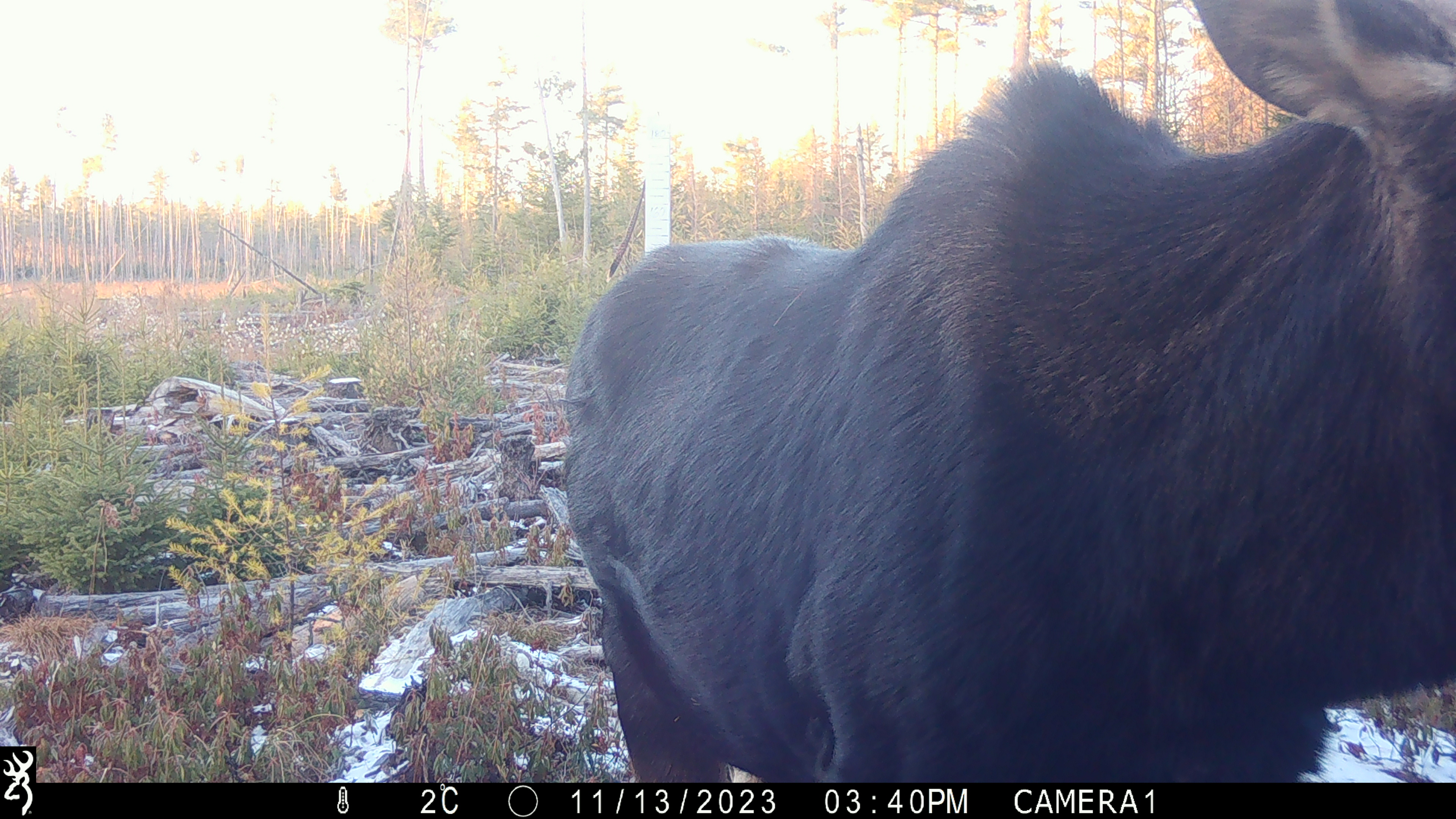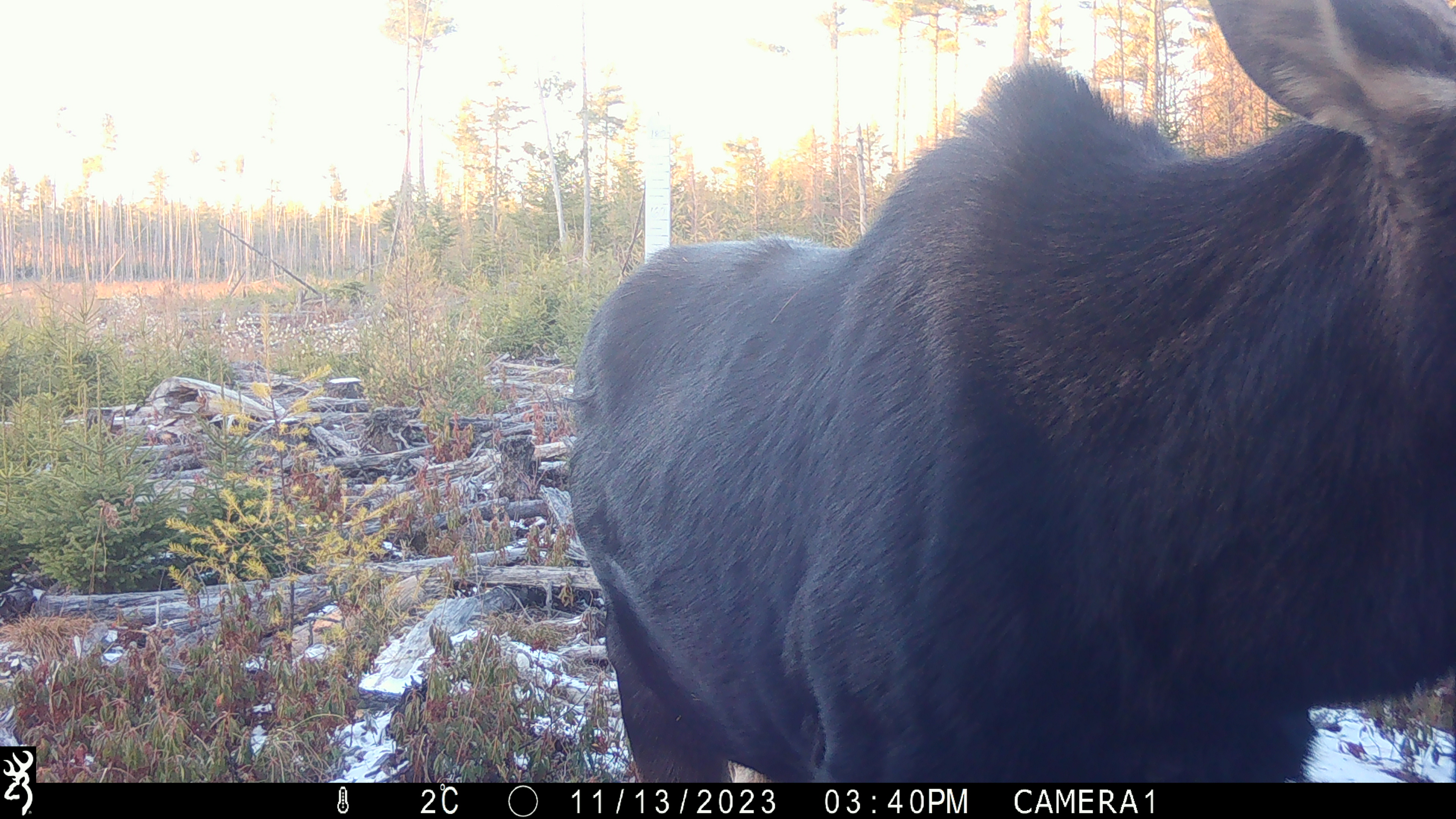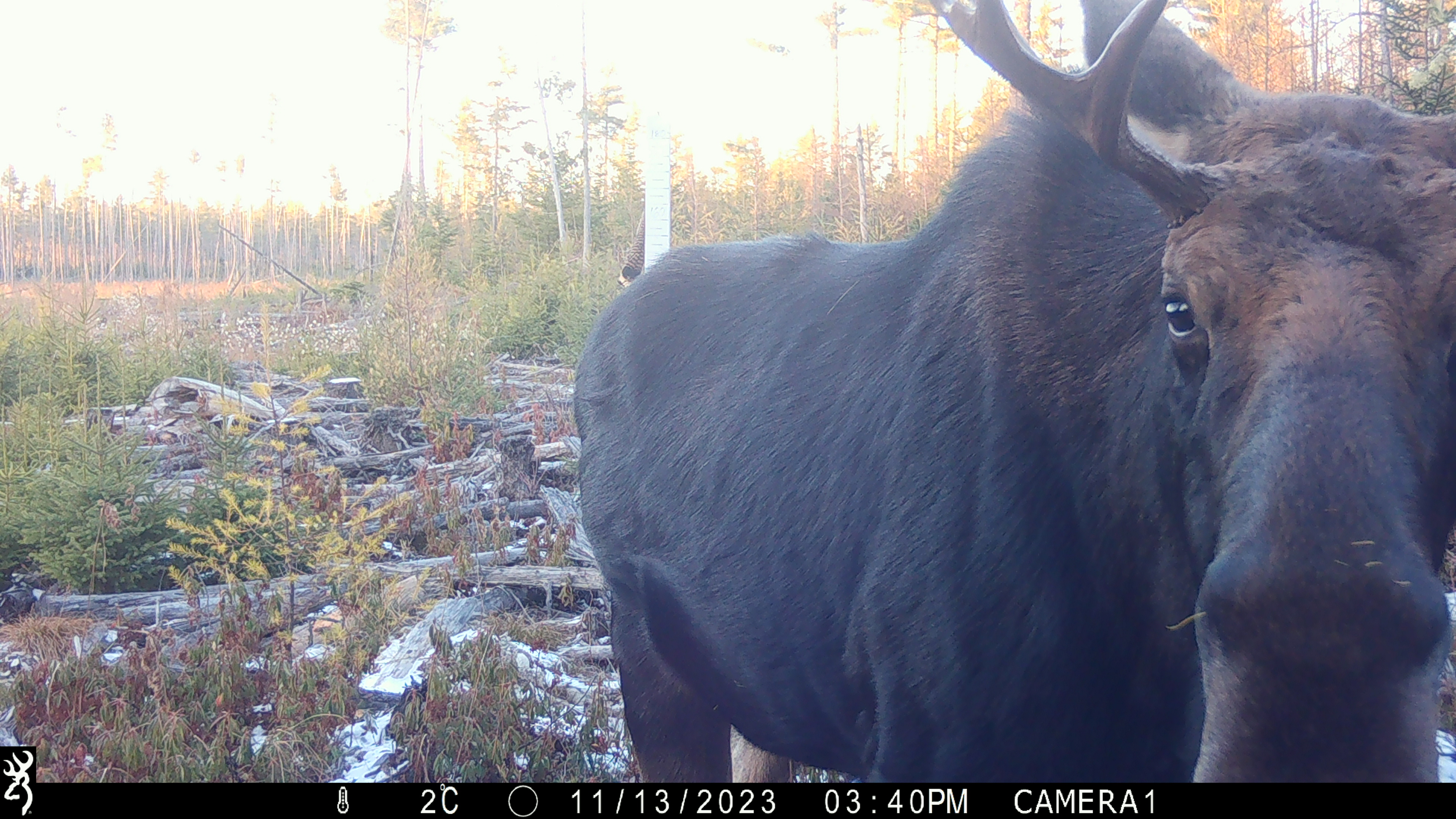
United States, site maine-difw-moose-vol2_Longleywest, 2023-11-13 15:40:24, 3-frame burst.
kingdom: Animalia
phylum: Chordata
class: Mammalia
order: Artiodactyla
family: Cervidae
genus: Alces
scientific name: Alces alces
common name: moose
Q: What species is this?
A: Moose (Alces alces).